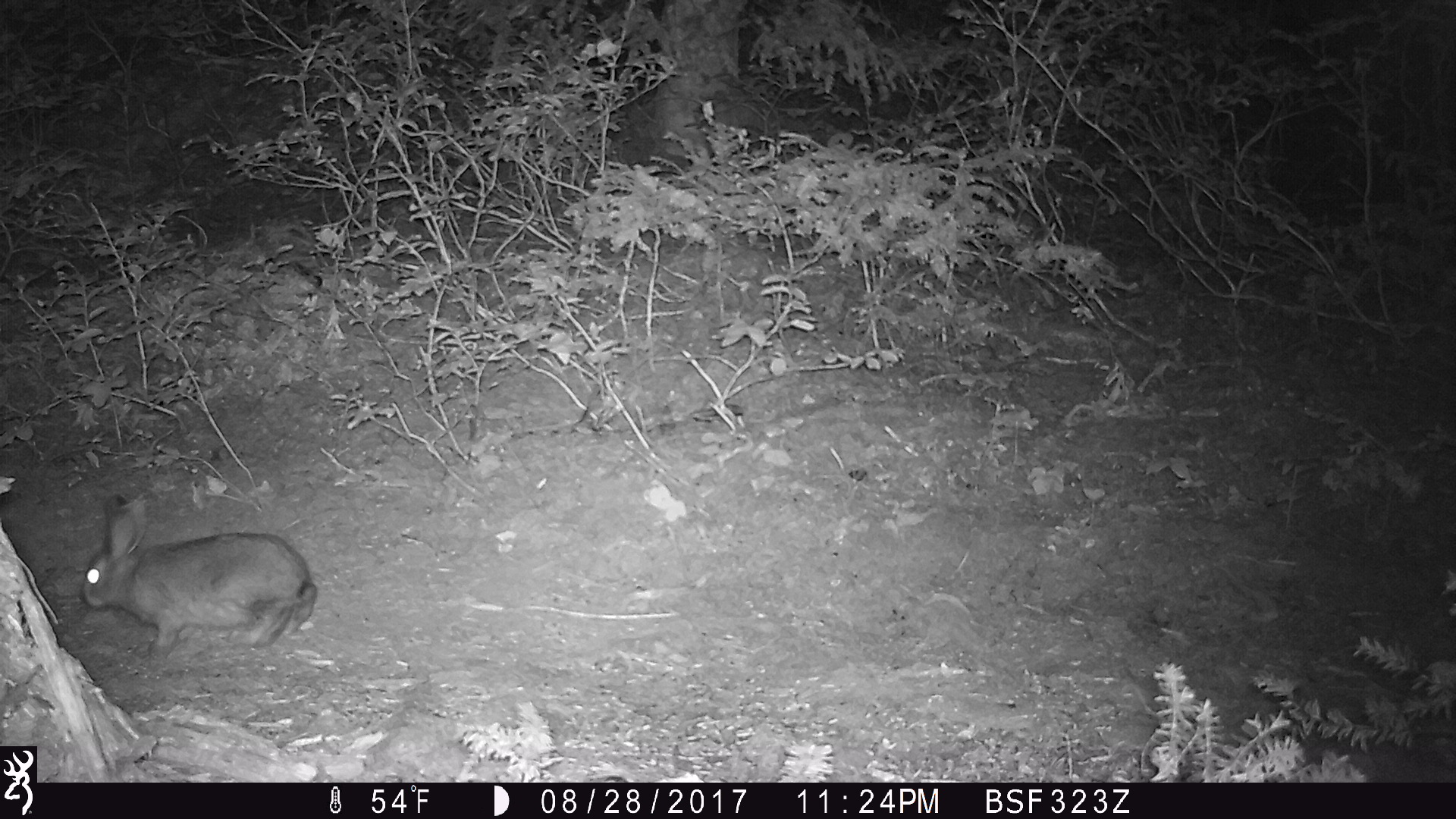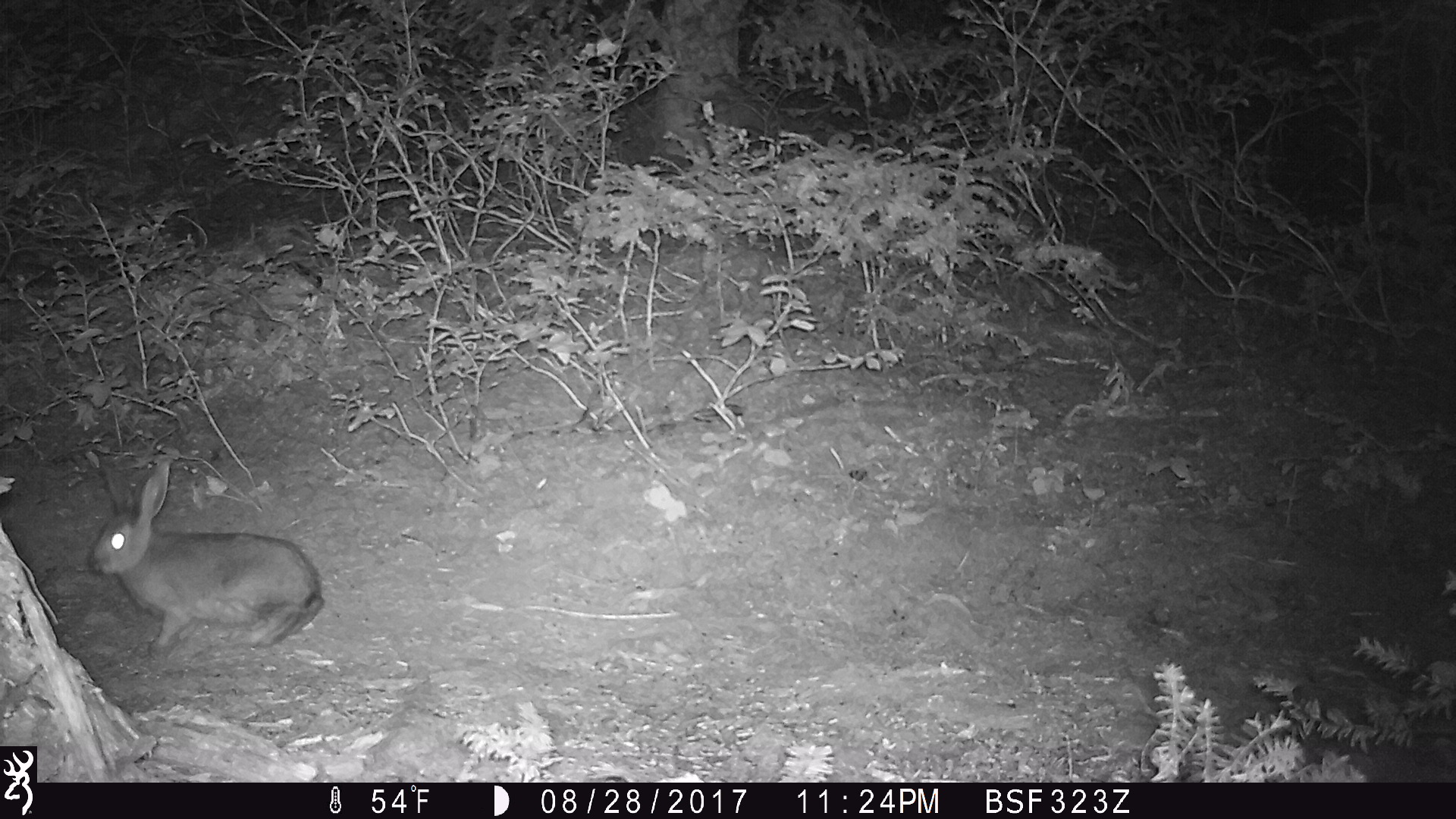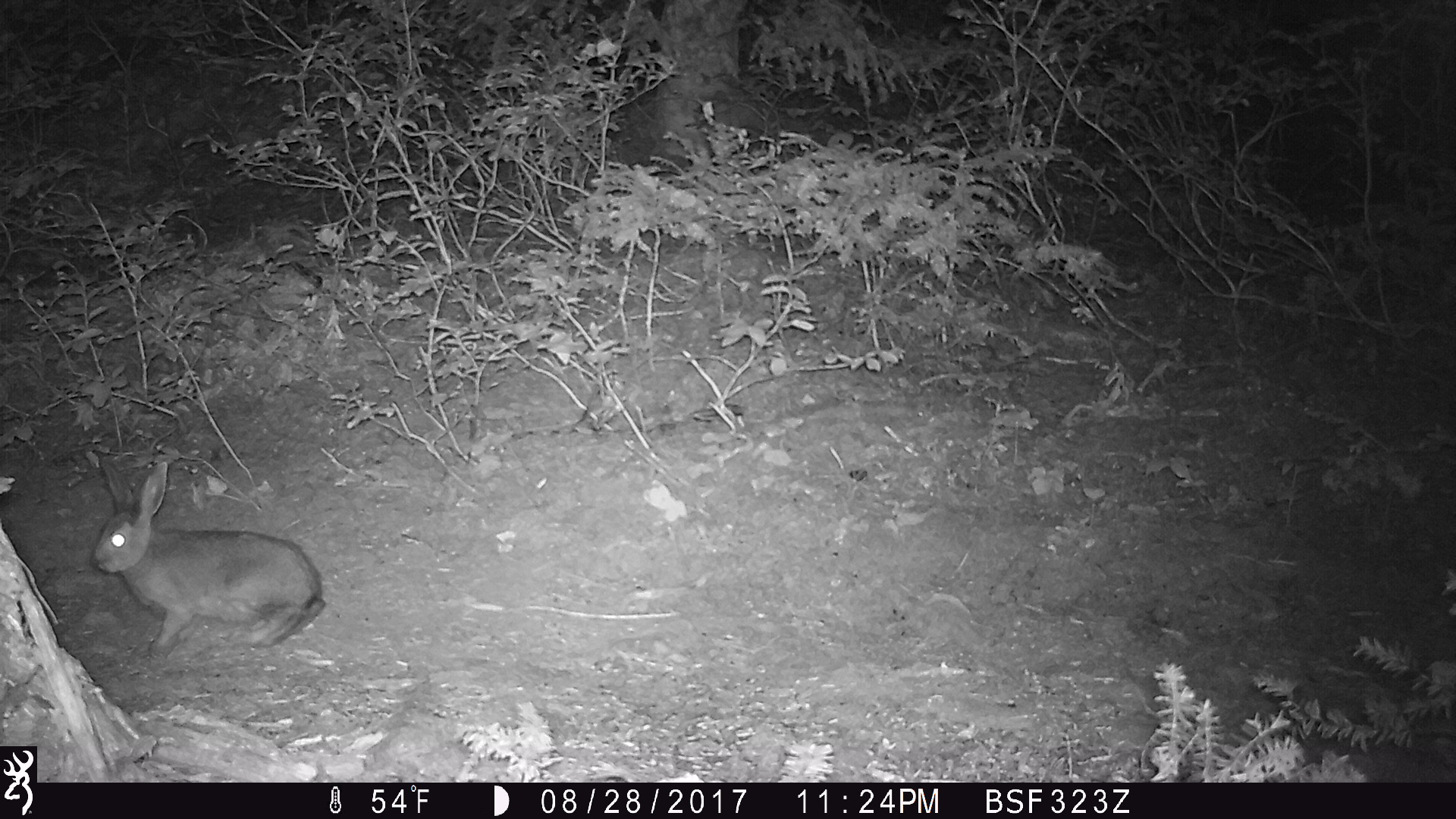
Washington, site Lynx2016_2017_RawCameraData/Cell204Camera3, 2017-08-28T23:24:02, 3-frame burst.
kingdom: Animalia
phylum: Chordata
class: Mammalia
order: Lagomorpha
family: Leporidae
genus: Lepus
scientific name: Lepus americanus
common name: snowshoe hare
Lepus americanus (snowshoe hare). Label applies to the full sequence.